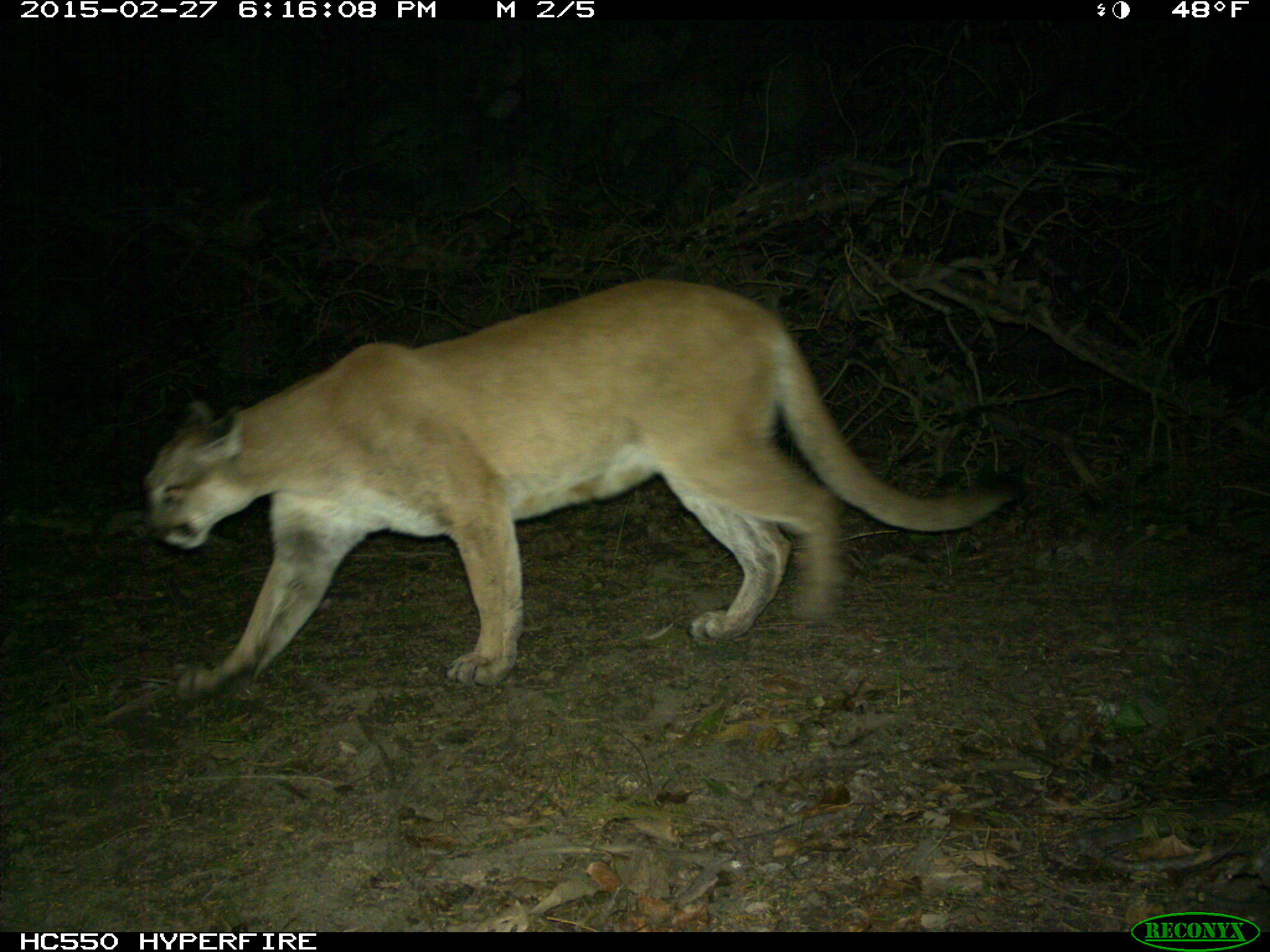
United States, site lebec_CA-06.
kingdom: Animalia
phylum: Chordata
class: Mammalia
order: Carnivora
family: Felidae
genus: Puma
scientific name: Puma concolor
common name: mountain lion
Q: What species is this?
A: Puma concolor (mountain lion).